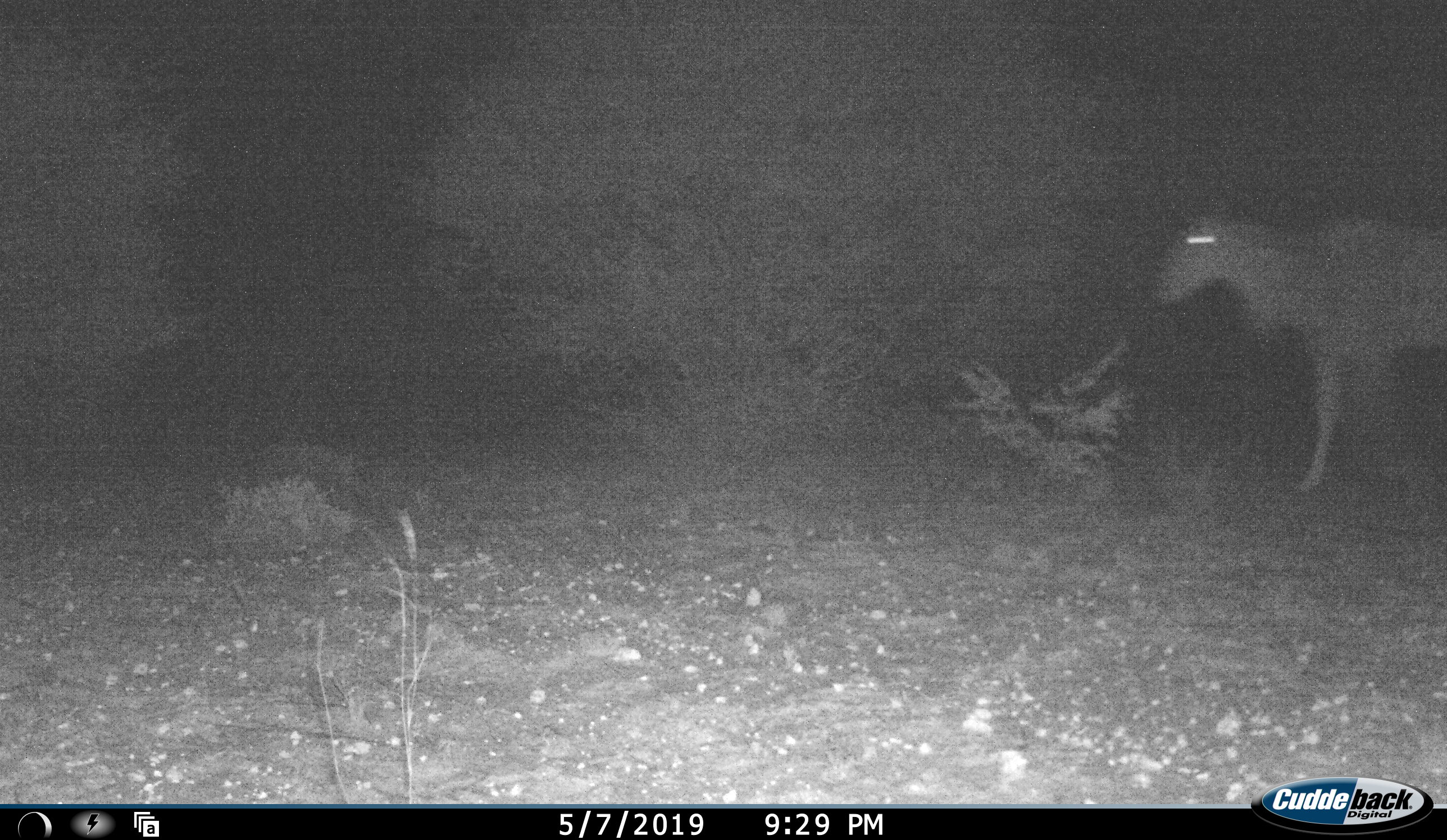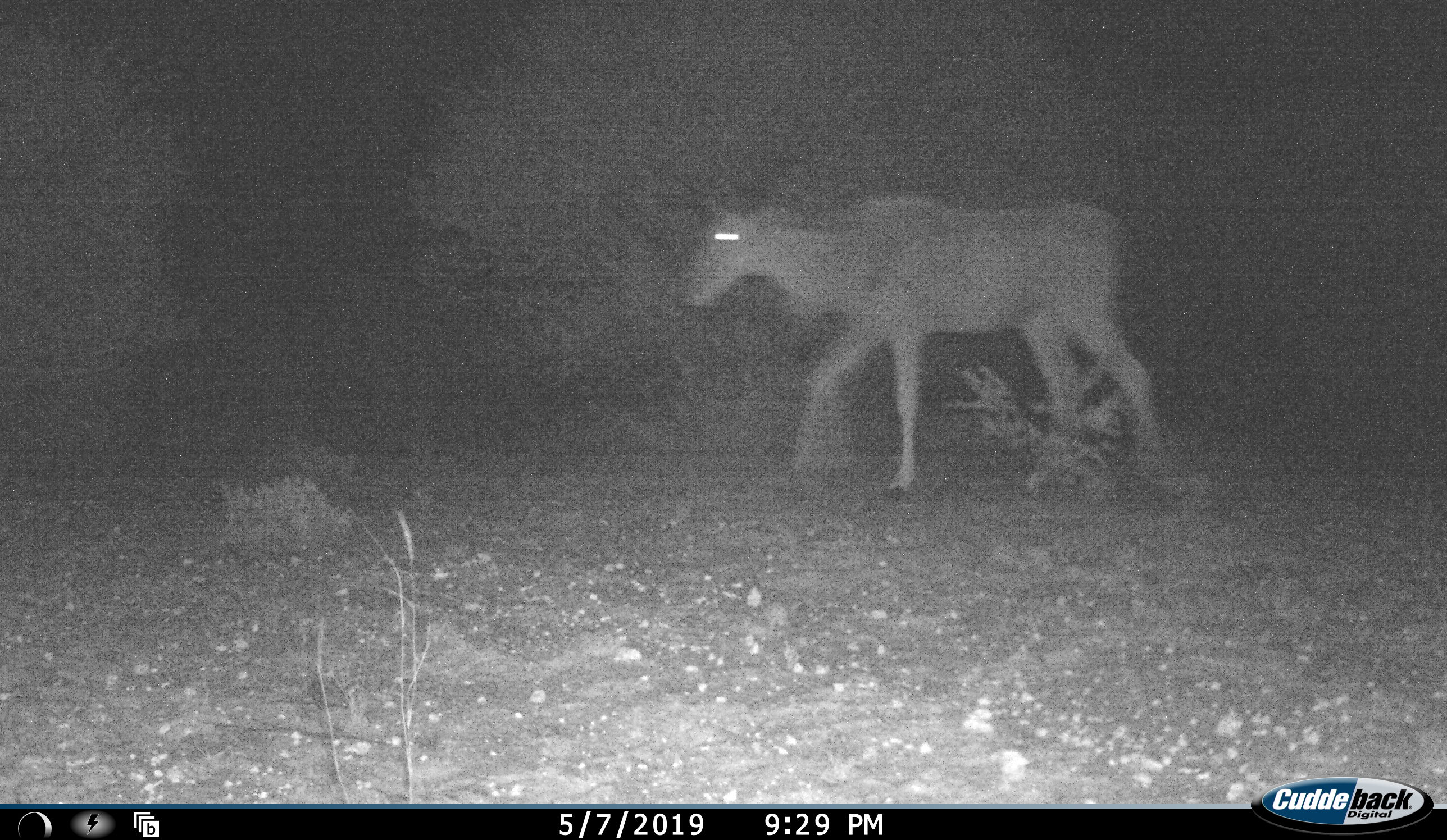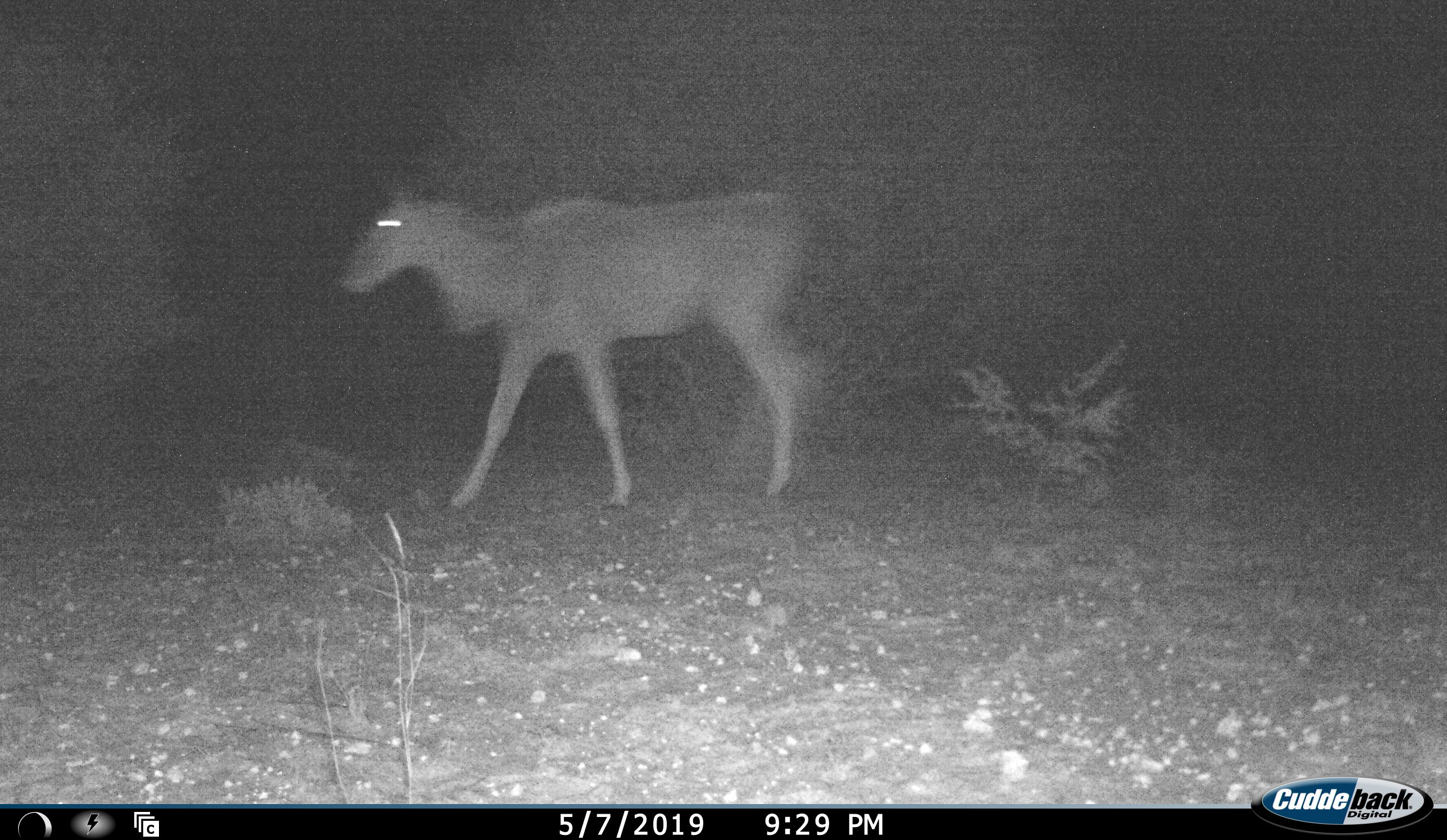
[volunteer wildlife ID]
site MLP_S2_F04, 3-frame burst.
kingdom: Animalia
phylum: Chordata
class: Mammalia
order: Artiodactyla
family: Bovidae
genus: Tragelaphus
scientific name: Tragelaphus oryx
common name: eland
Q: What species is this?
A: Eland (Tragelaphus oryx).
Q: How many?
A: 1.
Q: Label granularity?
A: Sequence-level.